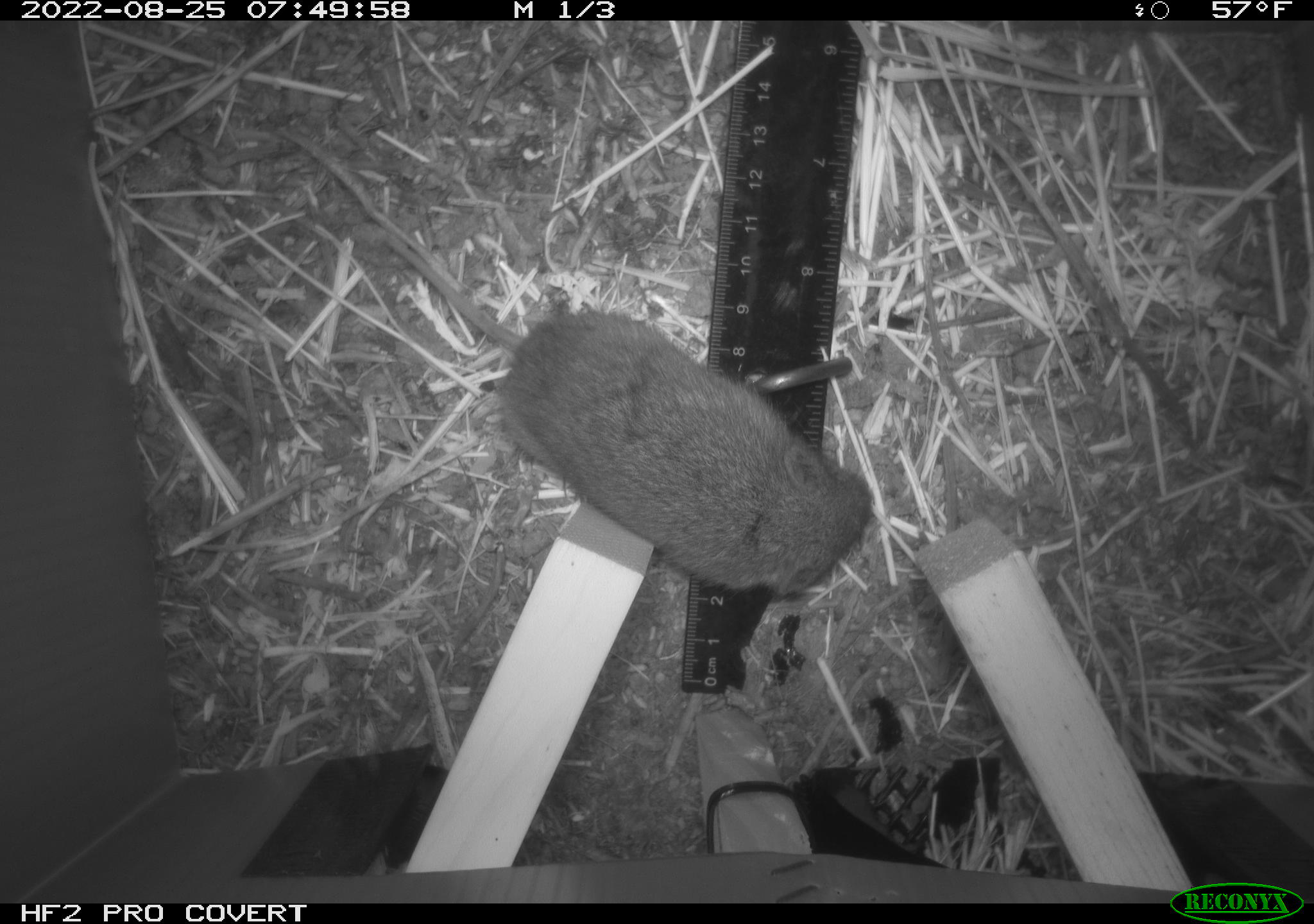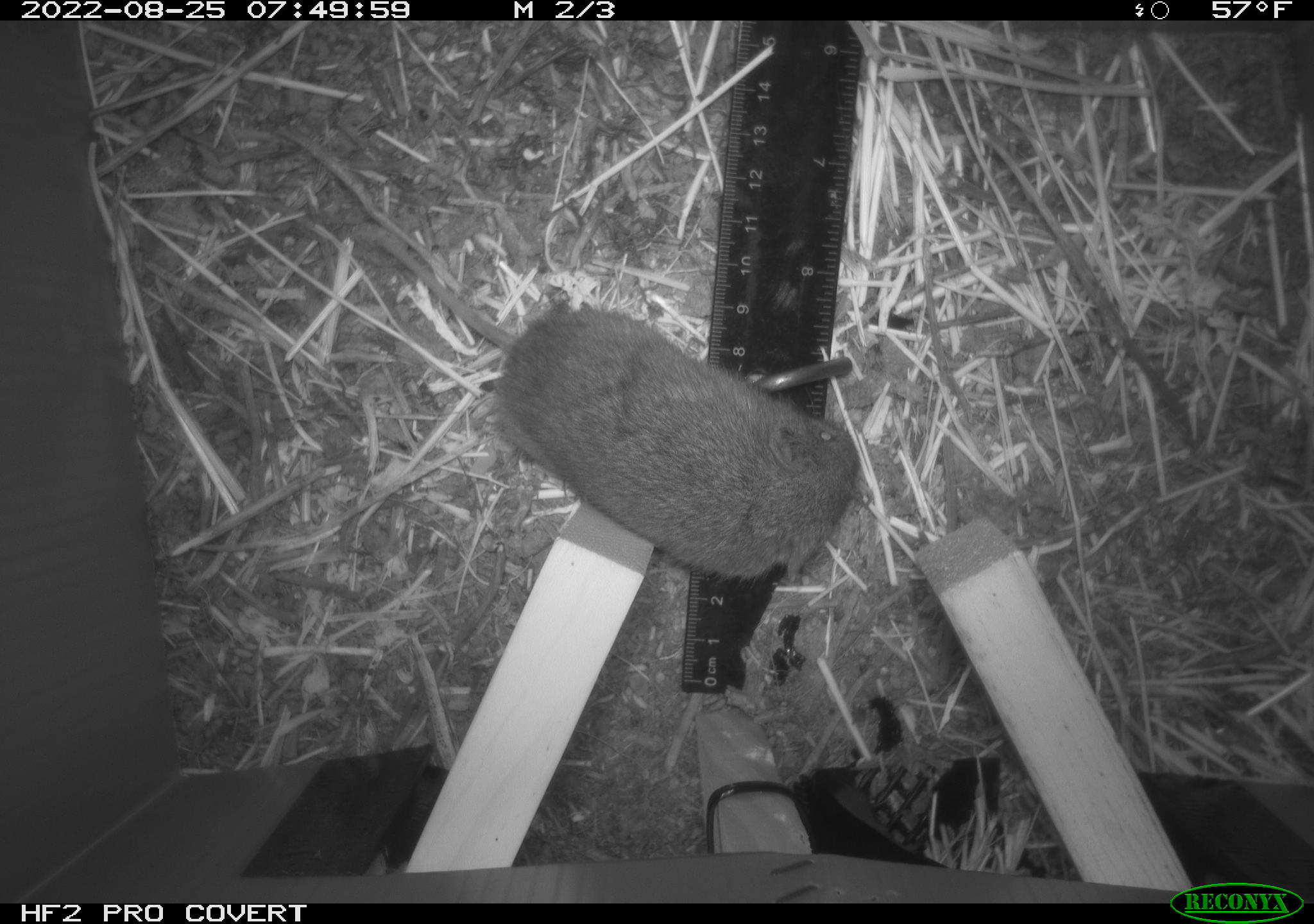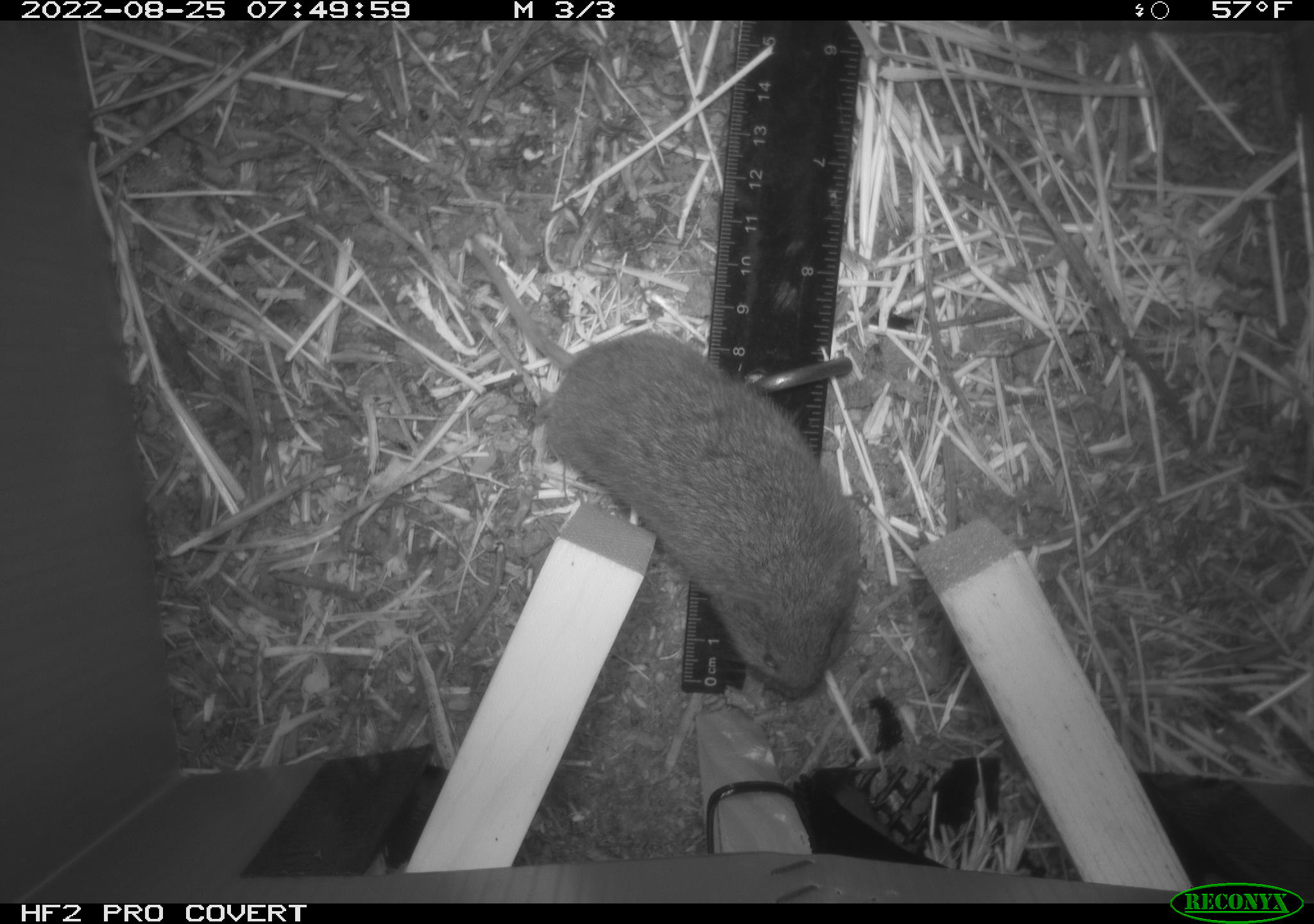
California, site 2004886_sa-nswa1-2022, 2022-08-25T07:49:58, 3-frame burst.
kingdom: Animalia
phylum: Chordata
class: Mammalia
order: Rodentia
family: Cricetidae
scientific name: Cricetidae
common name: hamsters, voles, lemmings, and allies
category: cricetidae family